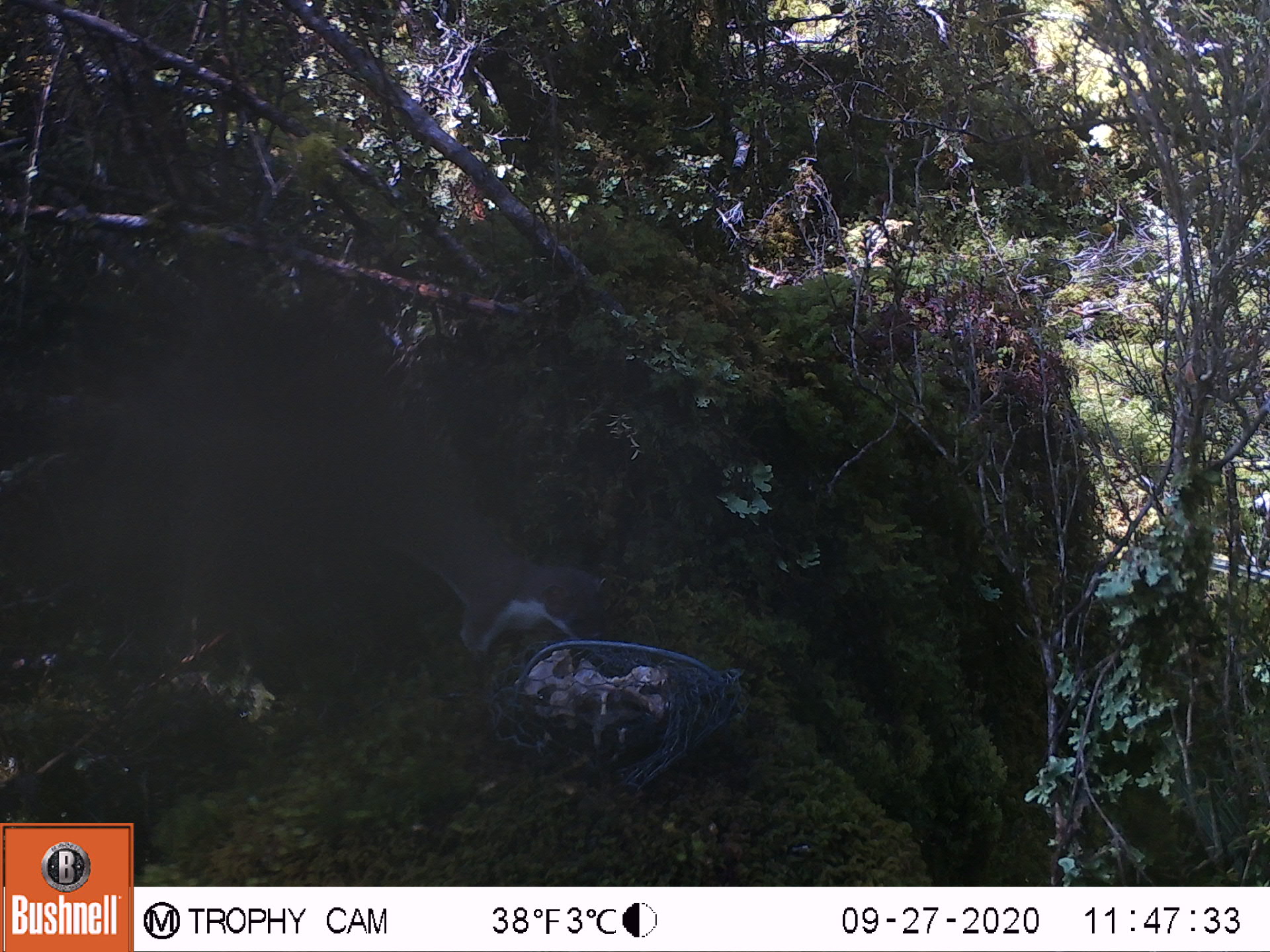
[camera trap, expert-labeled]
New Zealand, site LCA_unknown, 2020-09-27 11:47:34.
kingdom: Animalia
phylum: Chordata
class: Mammalia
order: Carnivora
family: Mustelidae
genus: Mustela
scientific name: Mustela erminea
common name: stoat